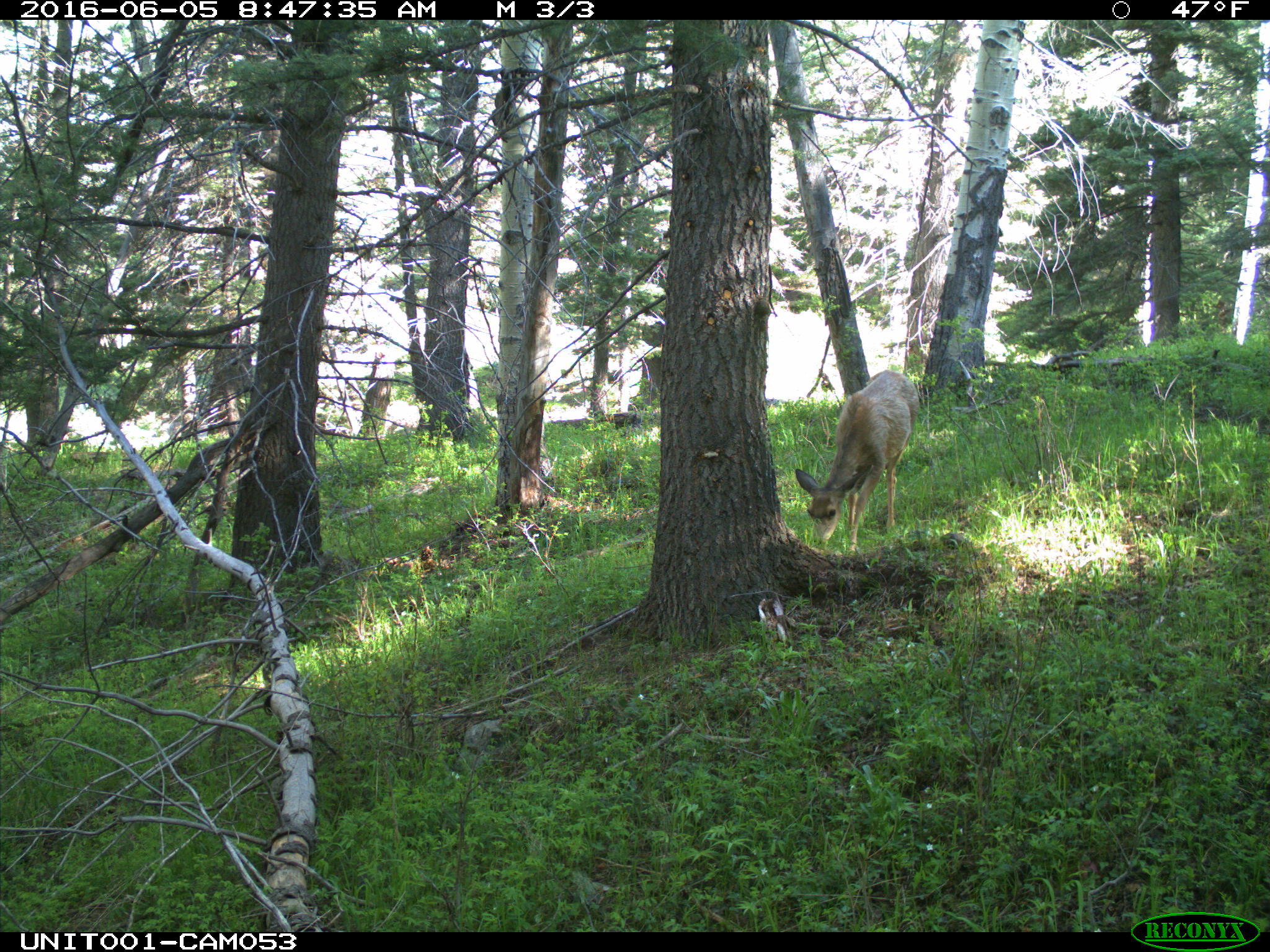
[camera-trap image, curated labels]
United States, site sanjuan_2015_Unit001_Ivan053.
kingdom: Animalia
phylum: Chordata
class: Mammalia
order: Artiodactyla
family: Cervidae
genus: Odocoileus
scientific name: Odocoileus hemionus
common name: mule deer